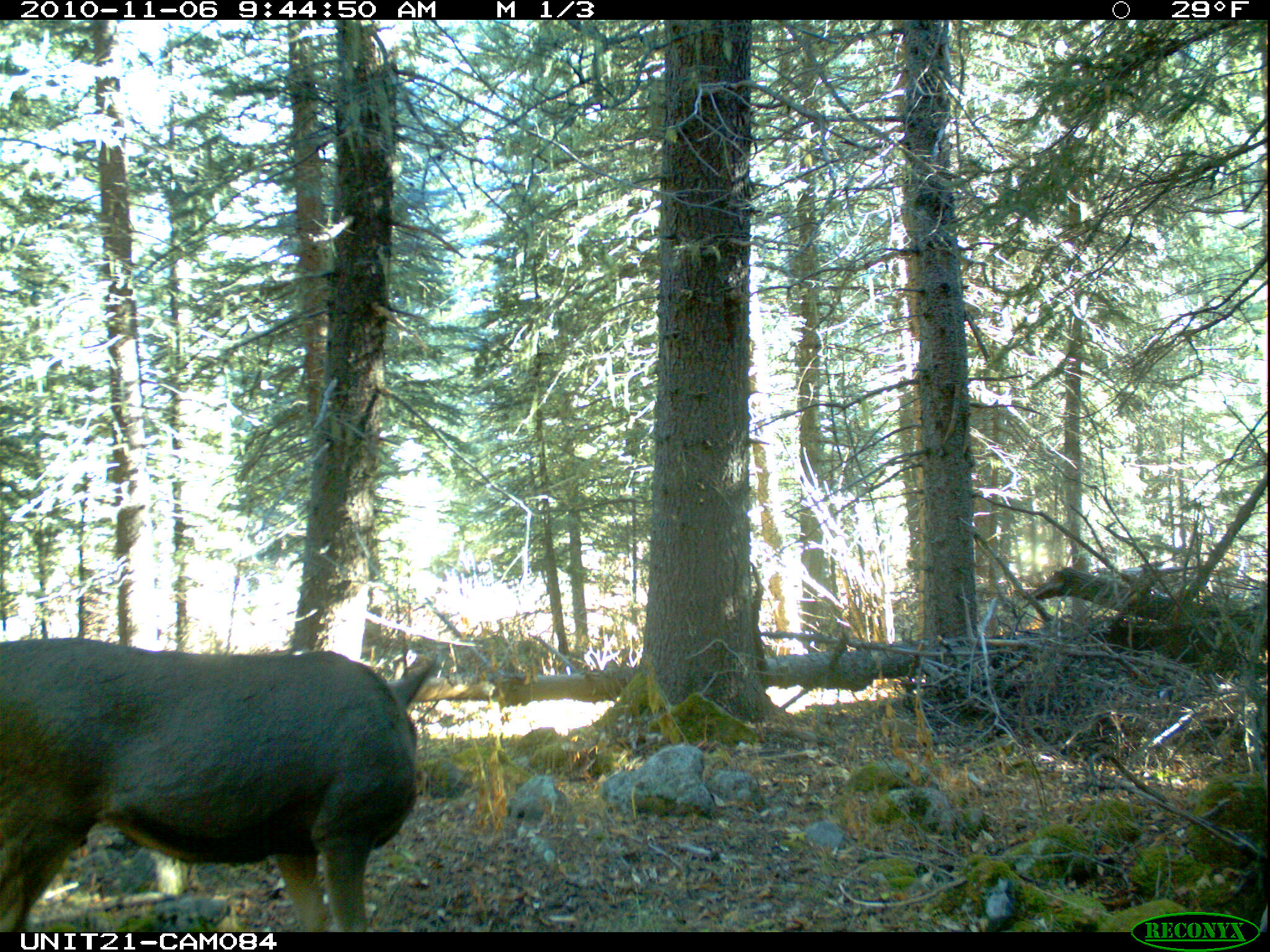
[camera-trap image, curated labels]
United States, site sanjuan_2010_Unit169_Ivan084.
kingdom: Animalia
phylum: Chordata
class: Mammalia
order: Artiodactyla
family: Cervidae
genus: Odocoileus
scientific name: Odocoileus hemionus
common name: mule deer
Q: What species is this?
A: Odocoileus hemionus (mule deer).